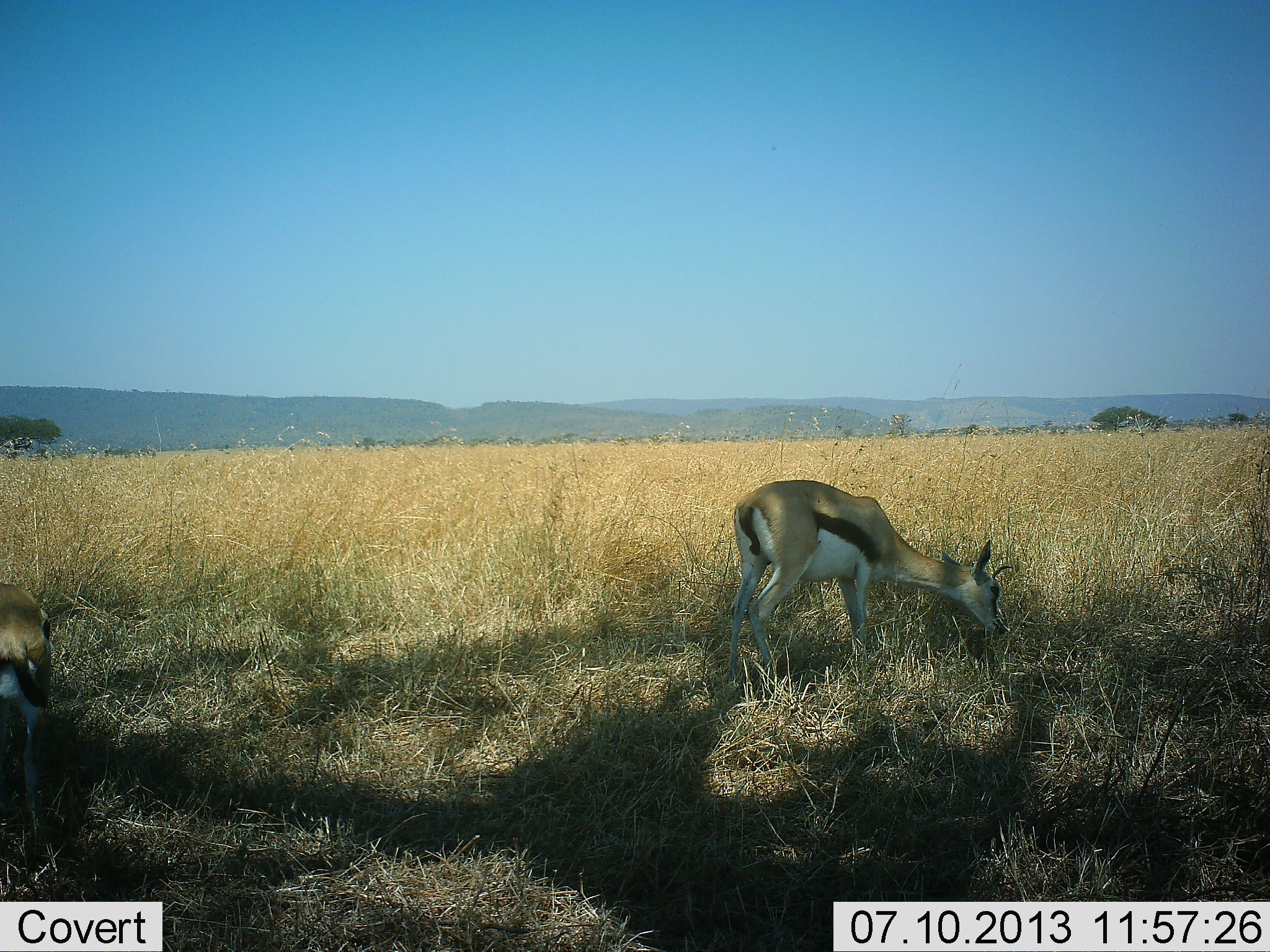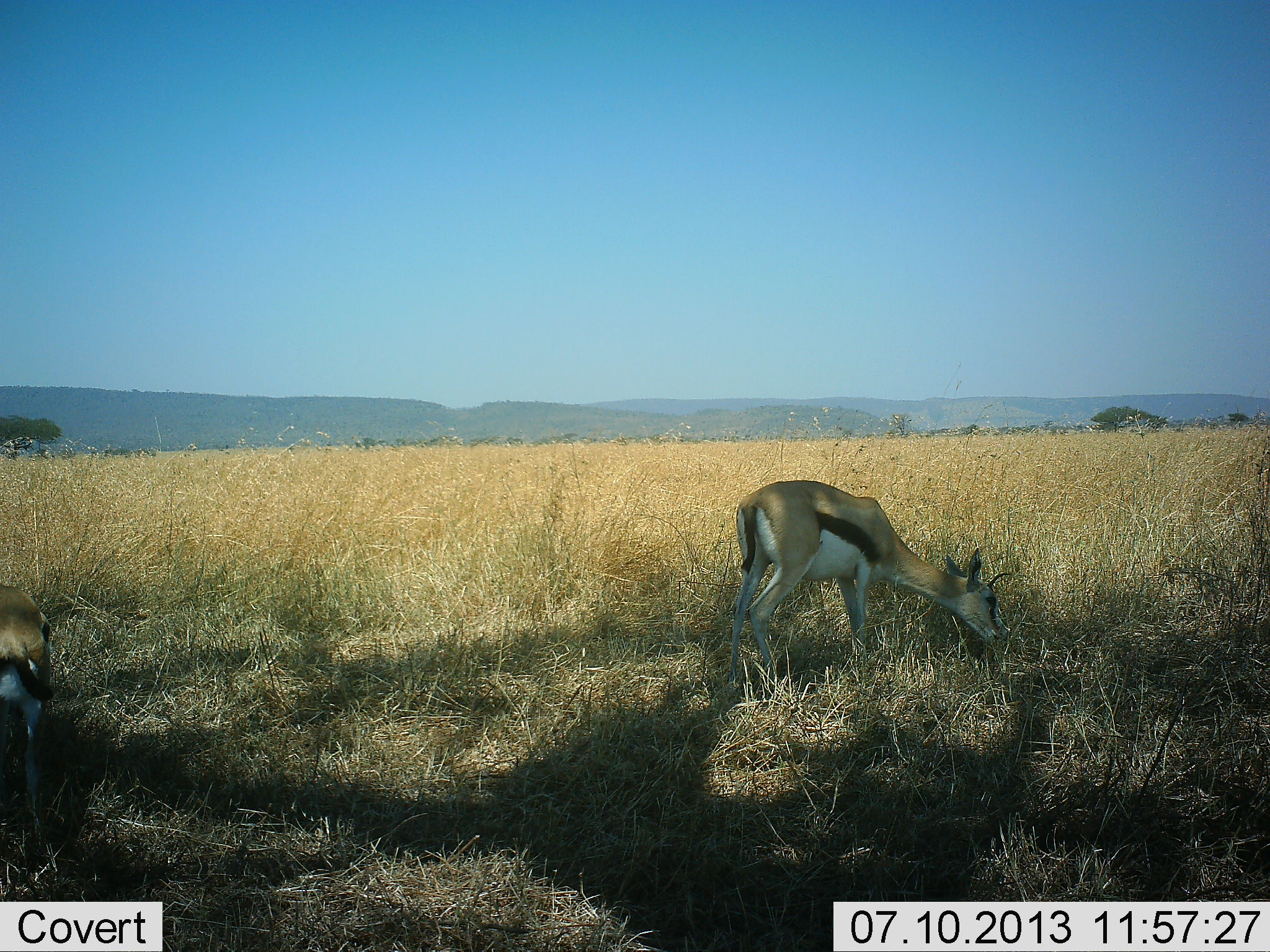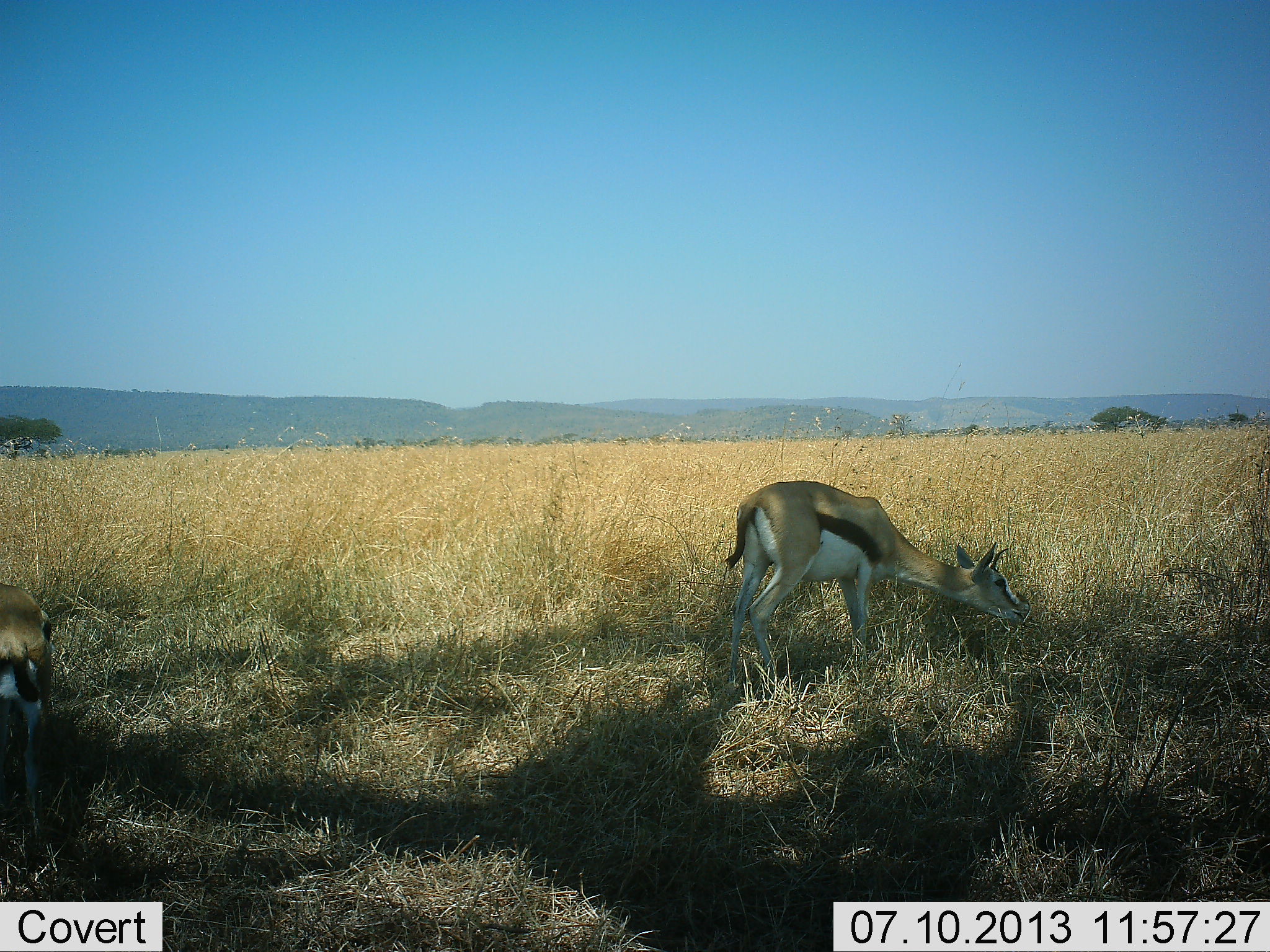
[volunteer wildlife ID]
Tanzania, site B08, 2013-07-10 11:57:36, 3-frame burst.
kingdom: Animalia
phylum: Chordata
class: Mammalia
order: Artiodactyla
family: Bovidae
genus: Eudorcas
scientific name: Eudorcas thomsonii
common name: thomson's gazelle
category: gazellethomsons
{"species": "gazellethomsons (thomson's gazelle) (Eudorcas thomsonii)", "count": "2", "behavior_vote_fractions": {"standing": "60%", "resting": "0%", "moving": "0%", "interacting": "0%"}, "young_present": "0%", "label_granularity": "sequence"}